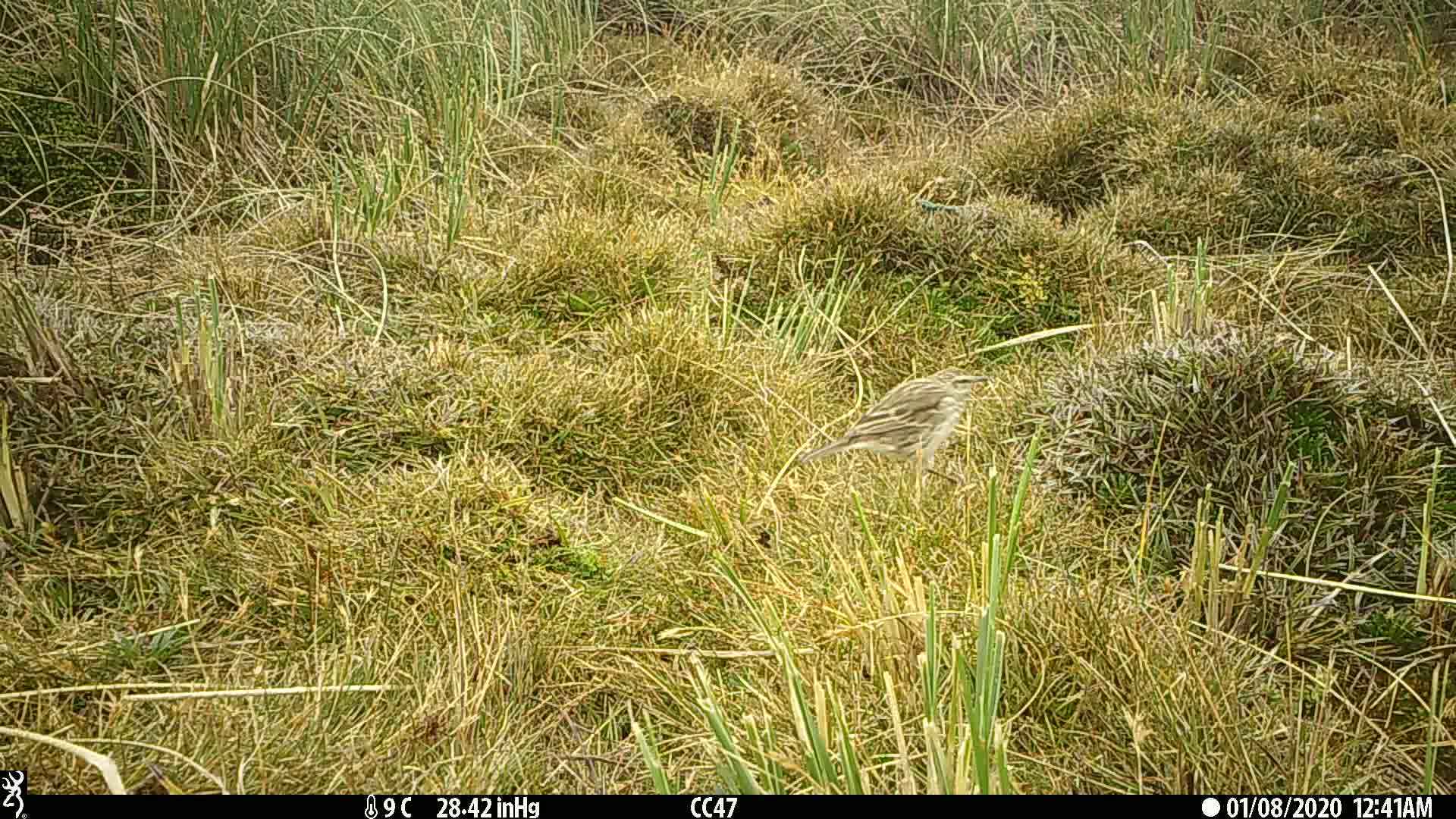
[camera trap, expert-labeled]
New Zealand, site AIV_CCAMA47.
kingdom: Animalia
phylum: Chordata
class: Aves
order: Passeriformes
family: Motacillidae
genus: Anthus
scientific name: Anthus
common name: pipit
Pipit (Anthus).